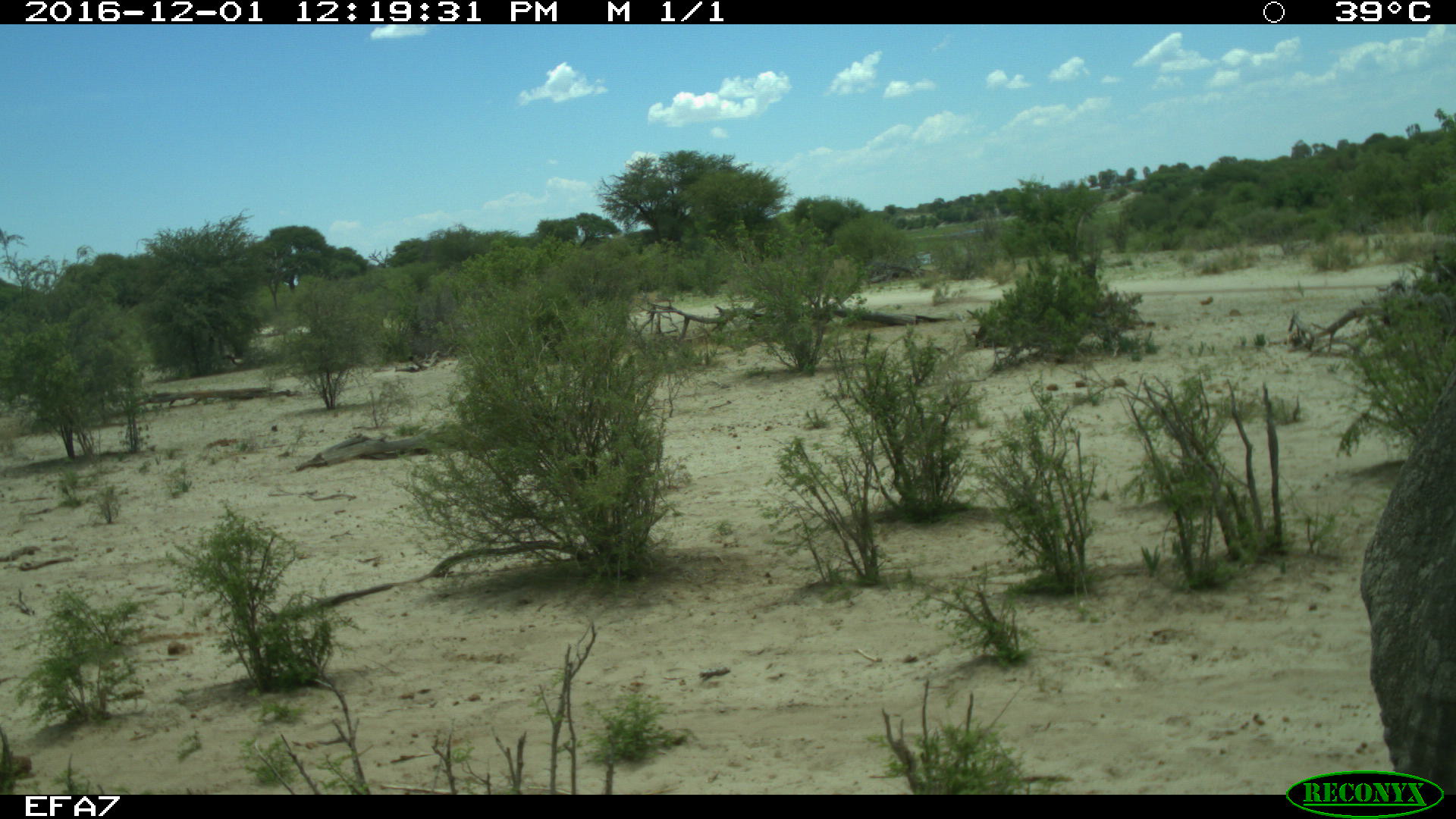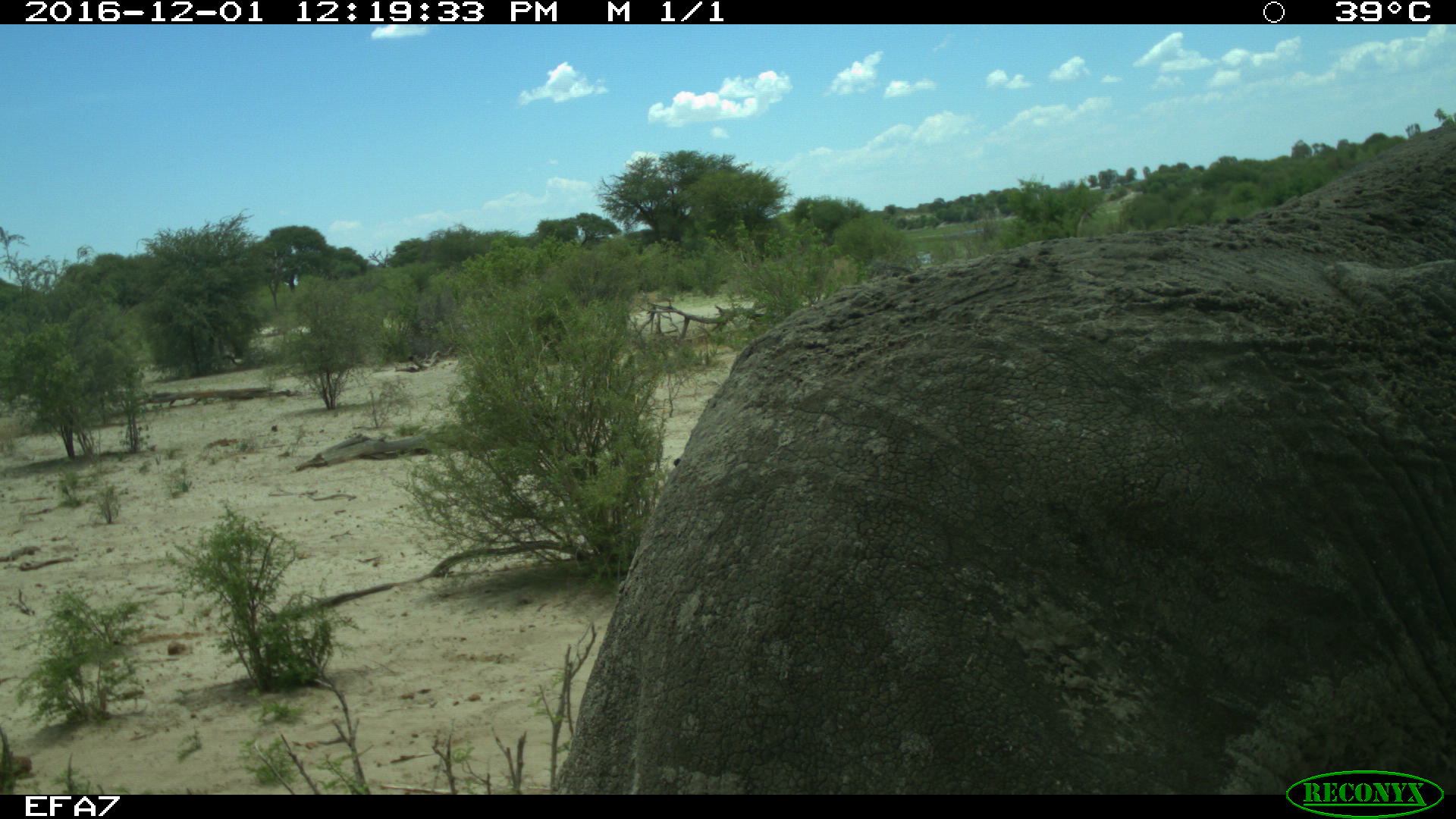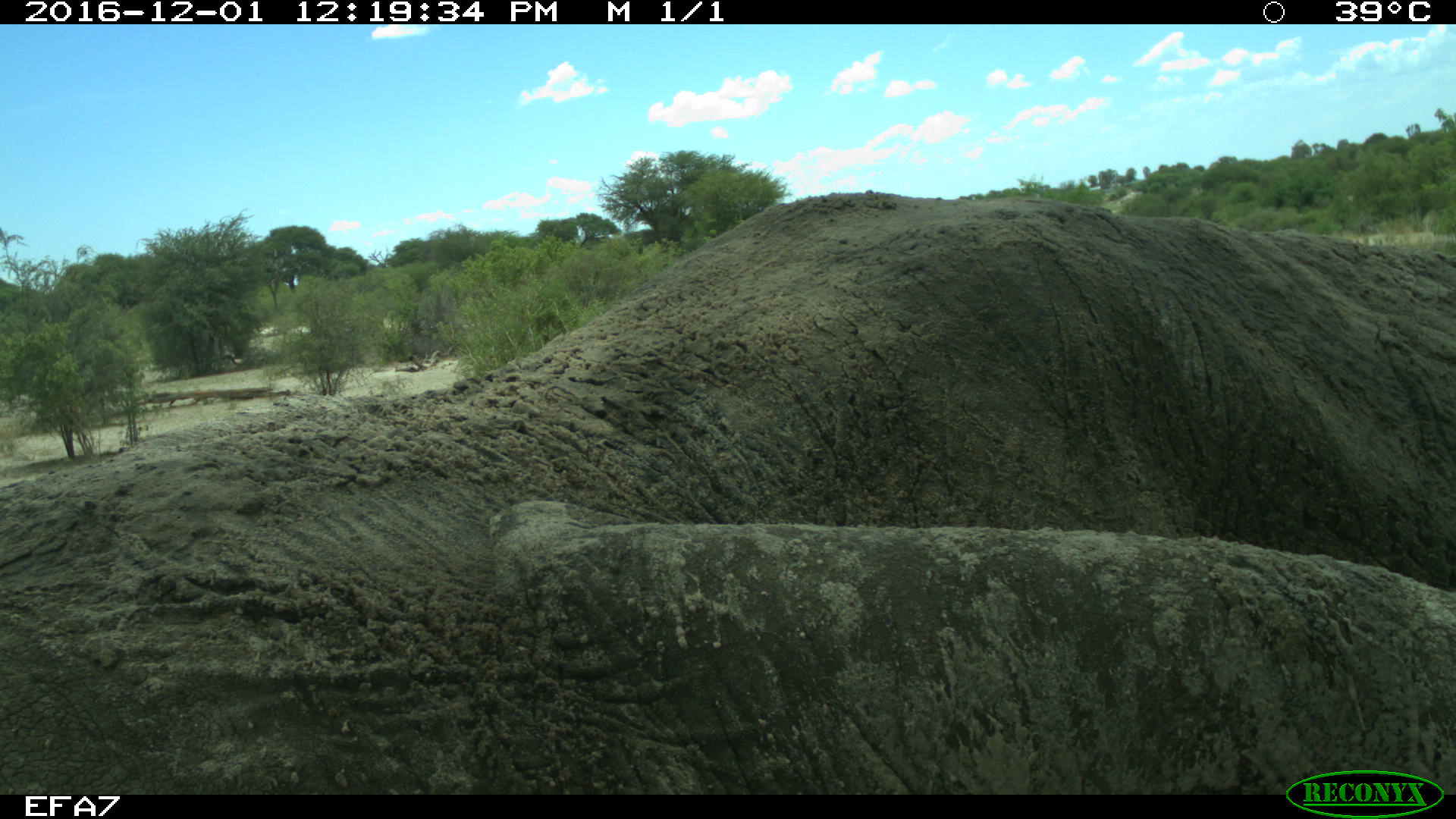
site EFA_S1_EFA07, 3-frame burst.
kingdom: Animalia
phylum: Chordata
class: Mammalia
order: Proboscidea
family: Elephantidae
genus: Loxodonta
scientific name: Loxodonta africana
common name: african bush elephant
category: elephant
Elephant (african bush elephant) (Loxodonta africana), count 1. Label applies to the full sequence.